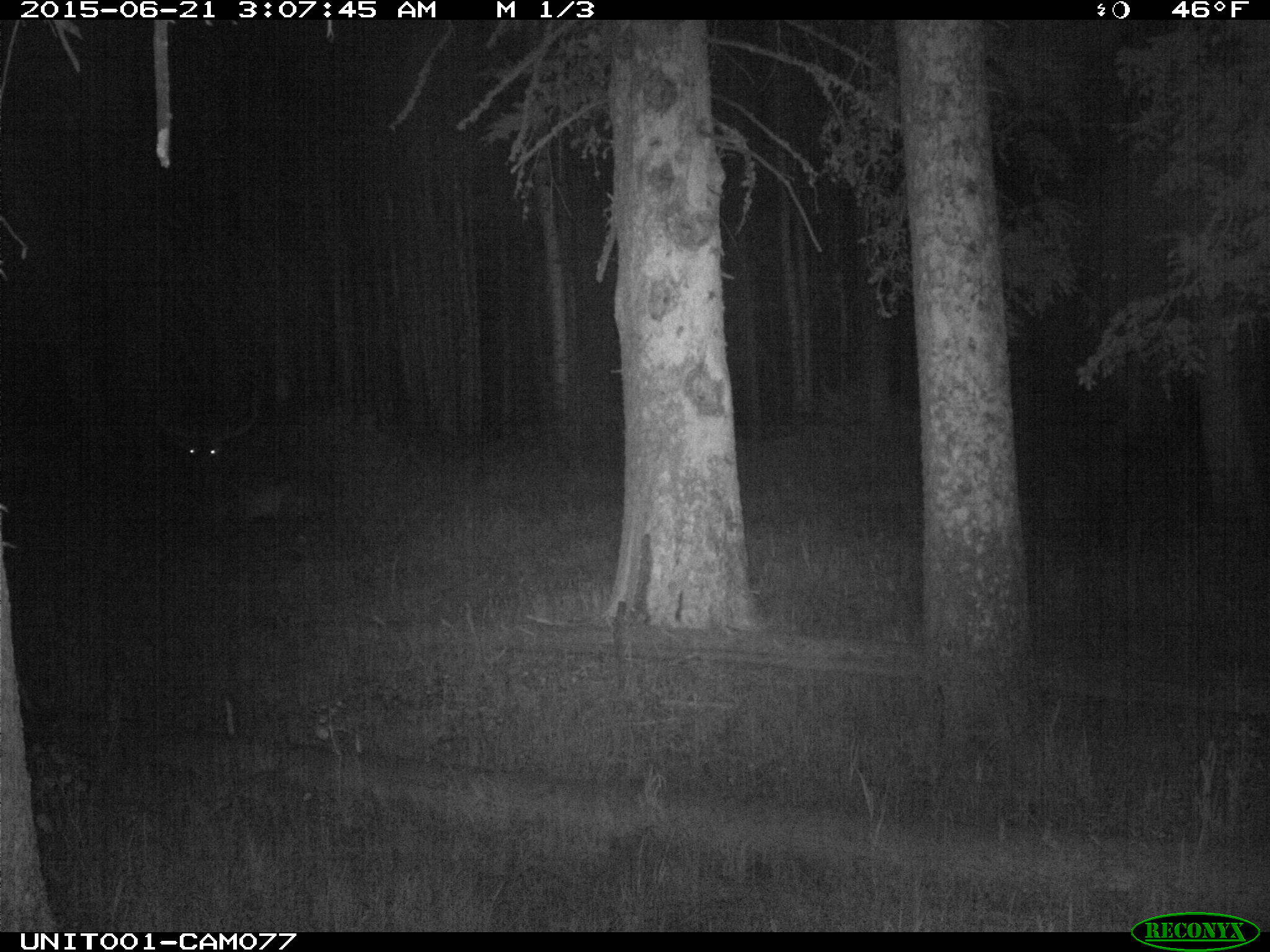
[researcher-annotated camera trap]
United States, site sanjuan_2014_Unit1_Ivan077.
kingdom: Animalia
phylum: Chordata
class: Mammalia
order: Artiodactyla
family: Cervidae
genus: Cervus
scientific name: Cervus elaphus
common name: red deer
Cervus elaphus (red deer).